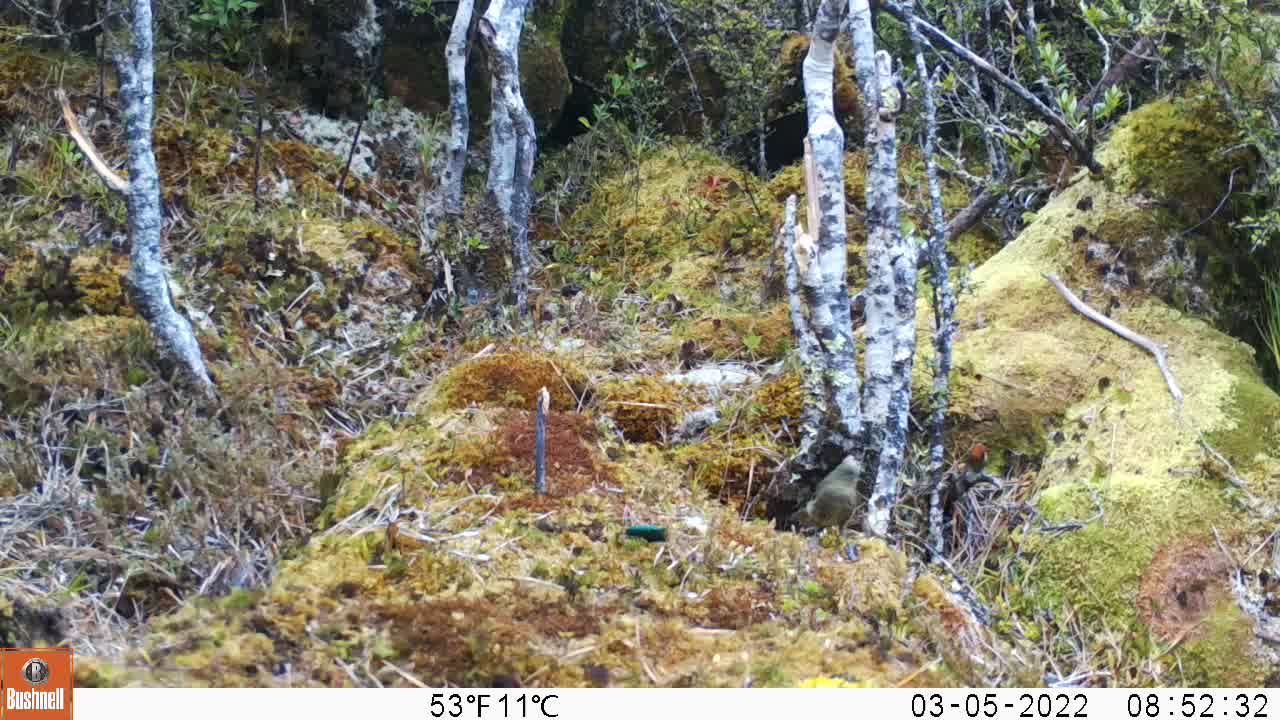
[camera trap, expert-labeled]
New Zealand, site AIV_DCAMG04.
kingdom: Animalia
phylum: Chordata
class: Aves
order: Passeriformes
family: Meliphagidae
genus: Anthornis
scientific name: Anthornis melanura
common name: new zealand bellbird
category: bellbird